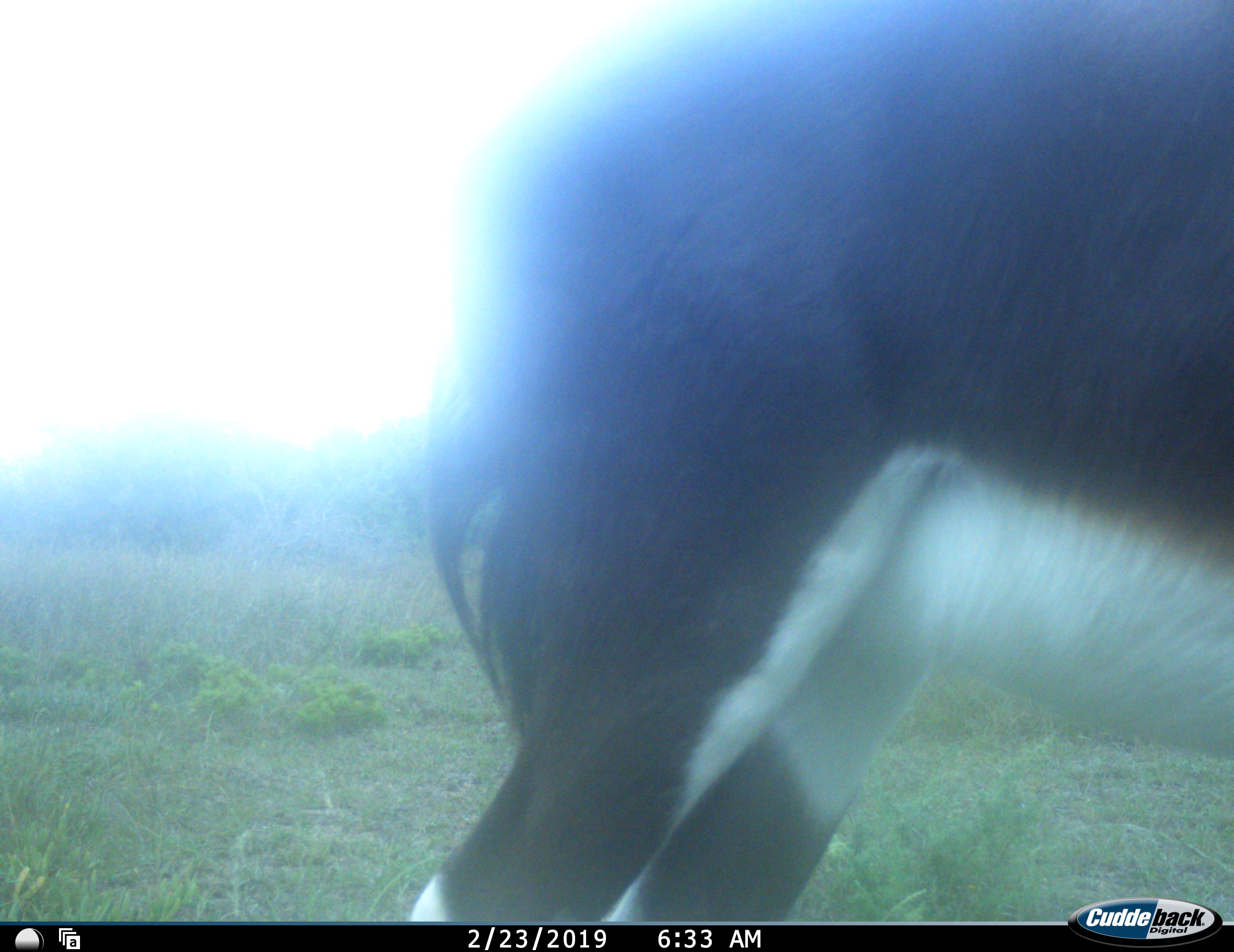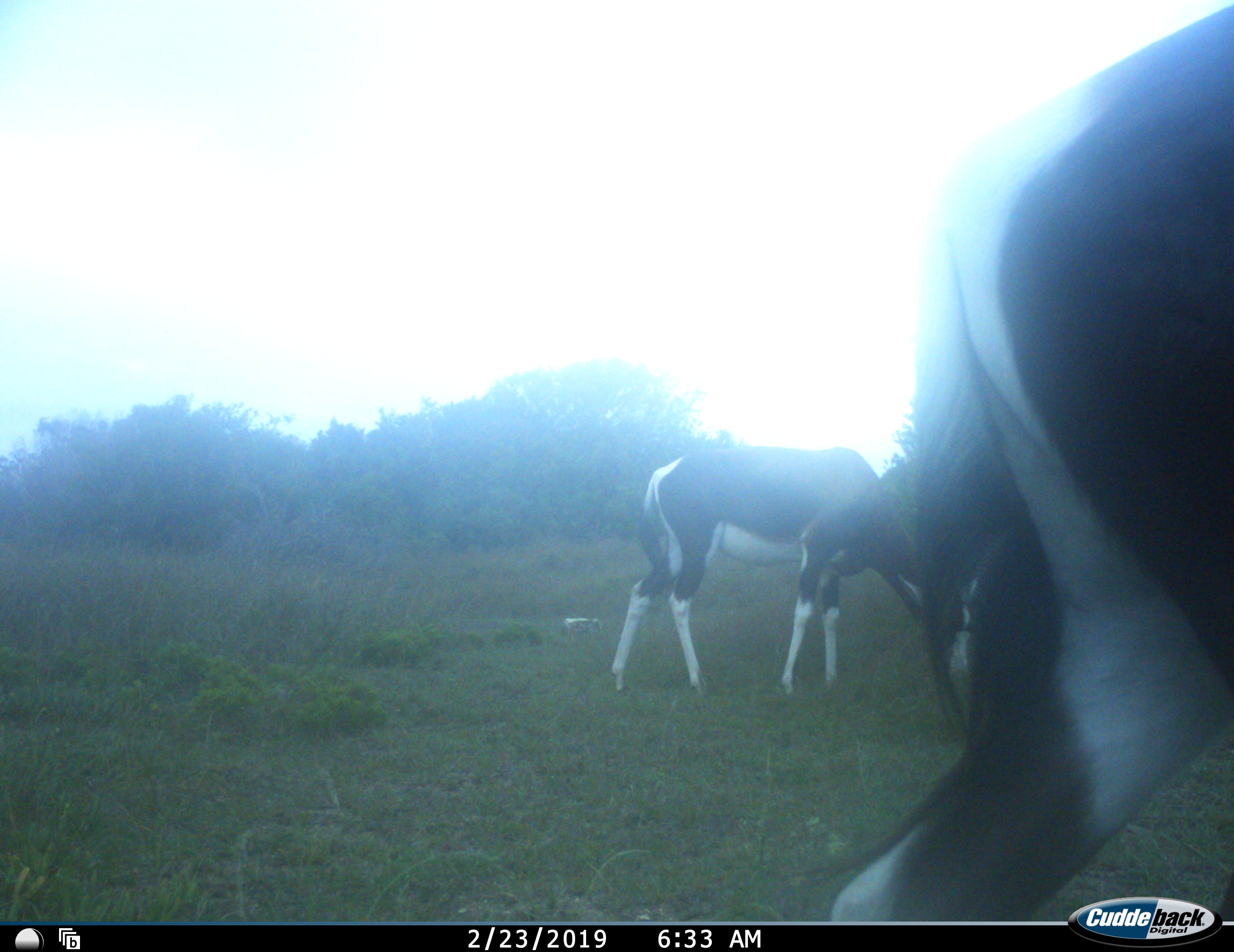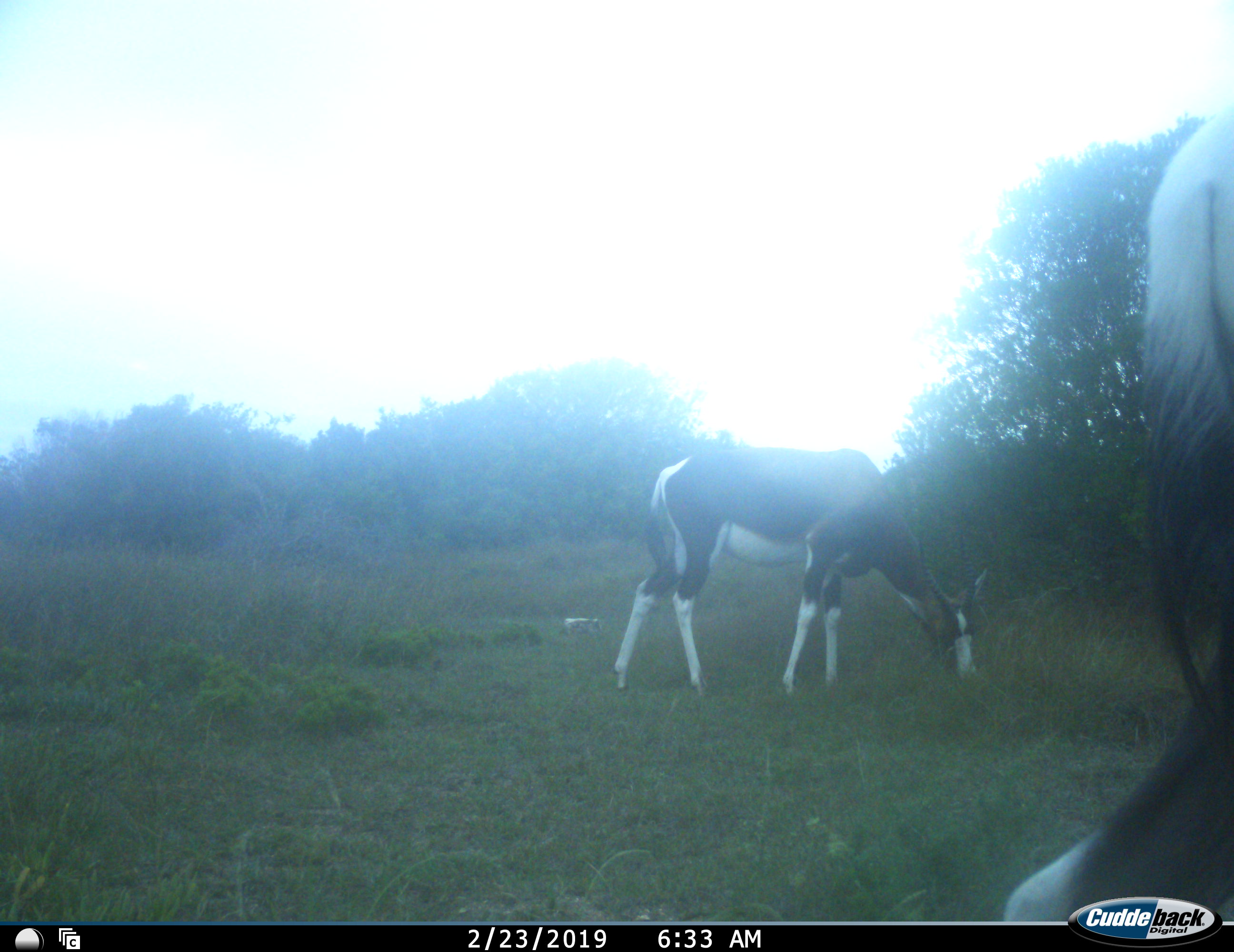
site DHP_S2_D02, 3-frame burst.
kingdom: Animalia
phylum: Chordata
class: Mammalia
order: Artiodactyla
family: Bovidae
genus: Damaliscus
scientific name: Damaliscus pygargus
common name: bontebok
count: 2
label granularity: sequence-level